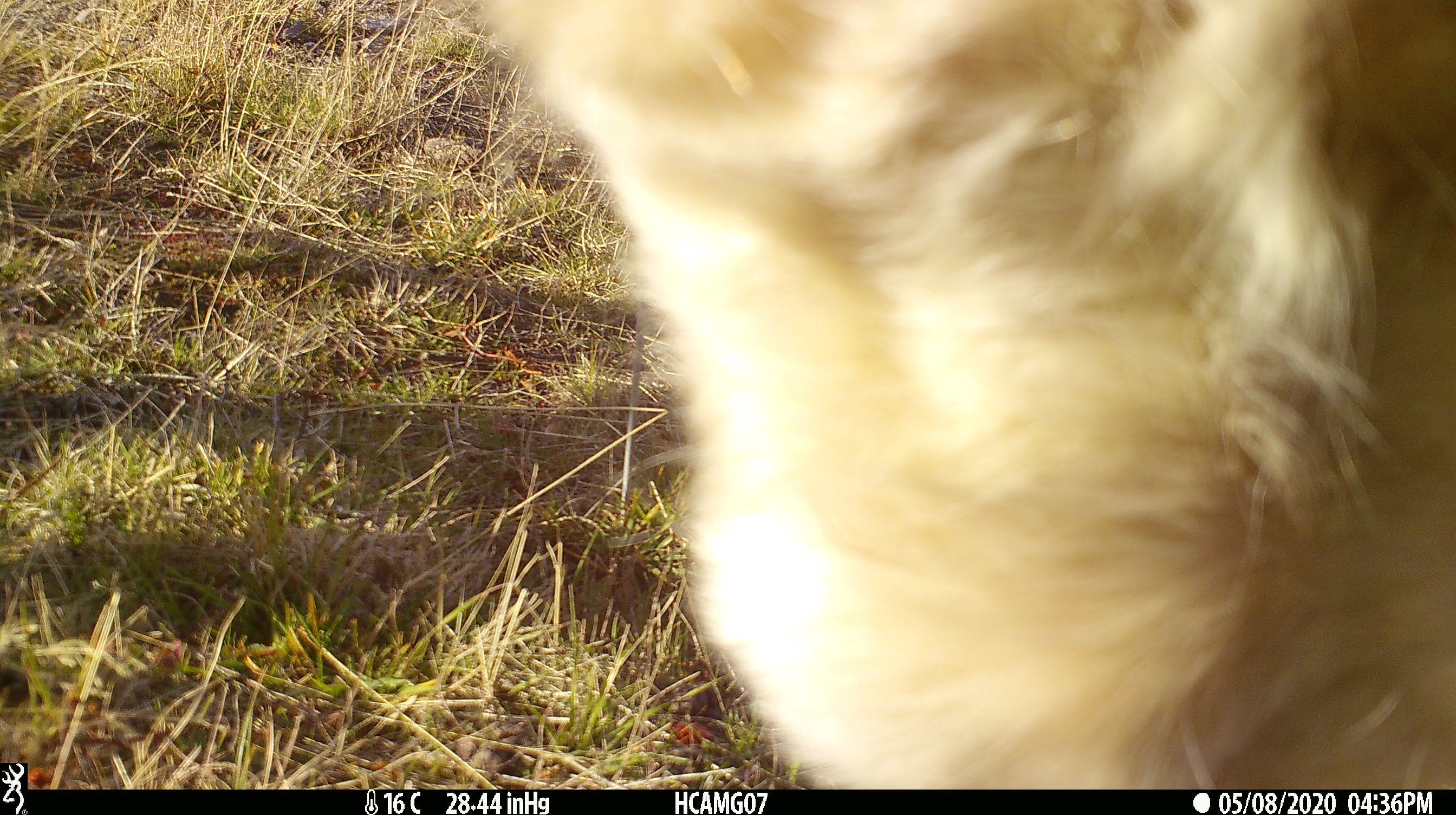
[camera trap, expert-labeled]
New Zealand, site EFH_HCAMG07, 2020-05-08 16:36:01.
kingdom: Animalia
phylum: Chordata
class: Mammalia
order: Artiodactyla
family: Bovidae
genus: Bos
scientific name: Bos taurus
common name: domestic cow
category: cow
Cow (domestic cow) (Bos taurus).